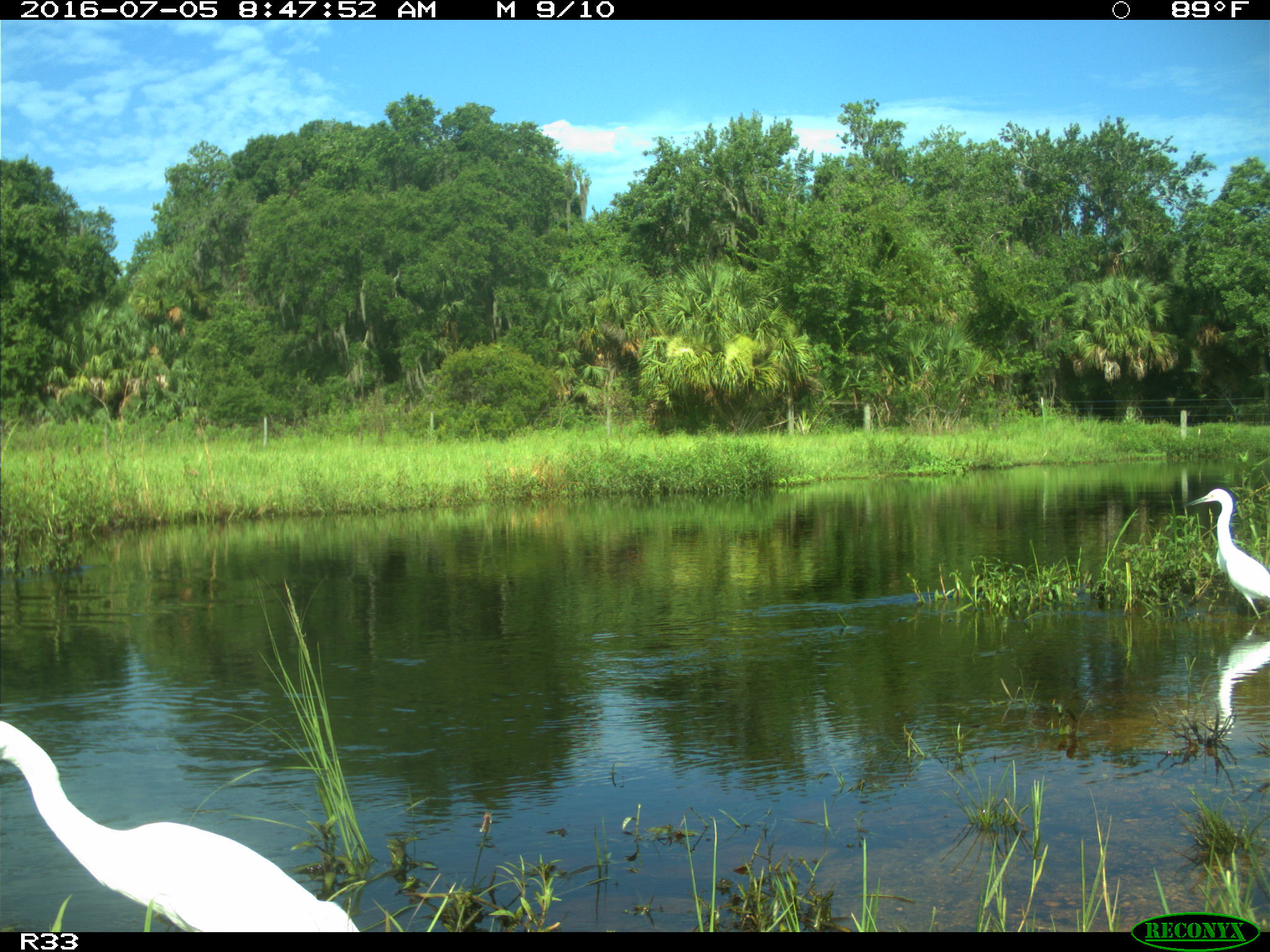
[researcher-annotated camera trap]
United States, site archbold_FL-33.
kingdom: Animalia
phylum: Chordata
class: Aves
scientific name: Aves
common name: birds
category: unidentified bird